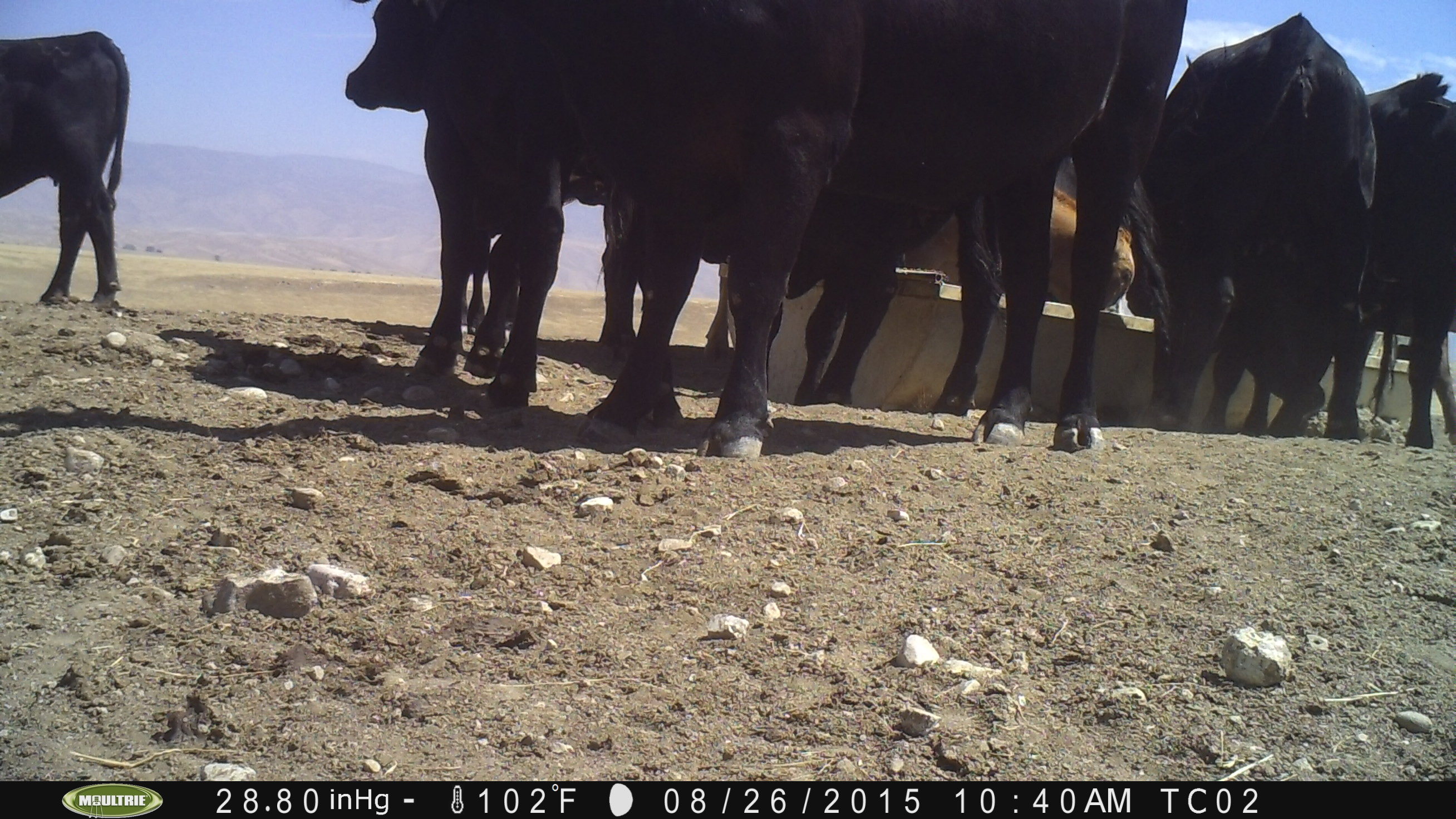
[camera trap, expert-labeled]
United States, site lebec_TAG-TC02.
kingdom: Animalia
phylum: Chordata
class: Mammalia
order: Artiodactyla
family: Bovidae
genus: Bos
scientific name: Bos taurus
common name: domestic cow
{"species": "Bos taurus (domestic cow)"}